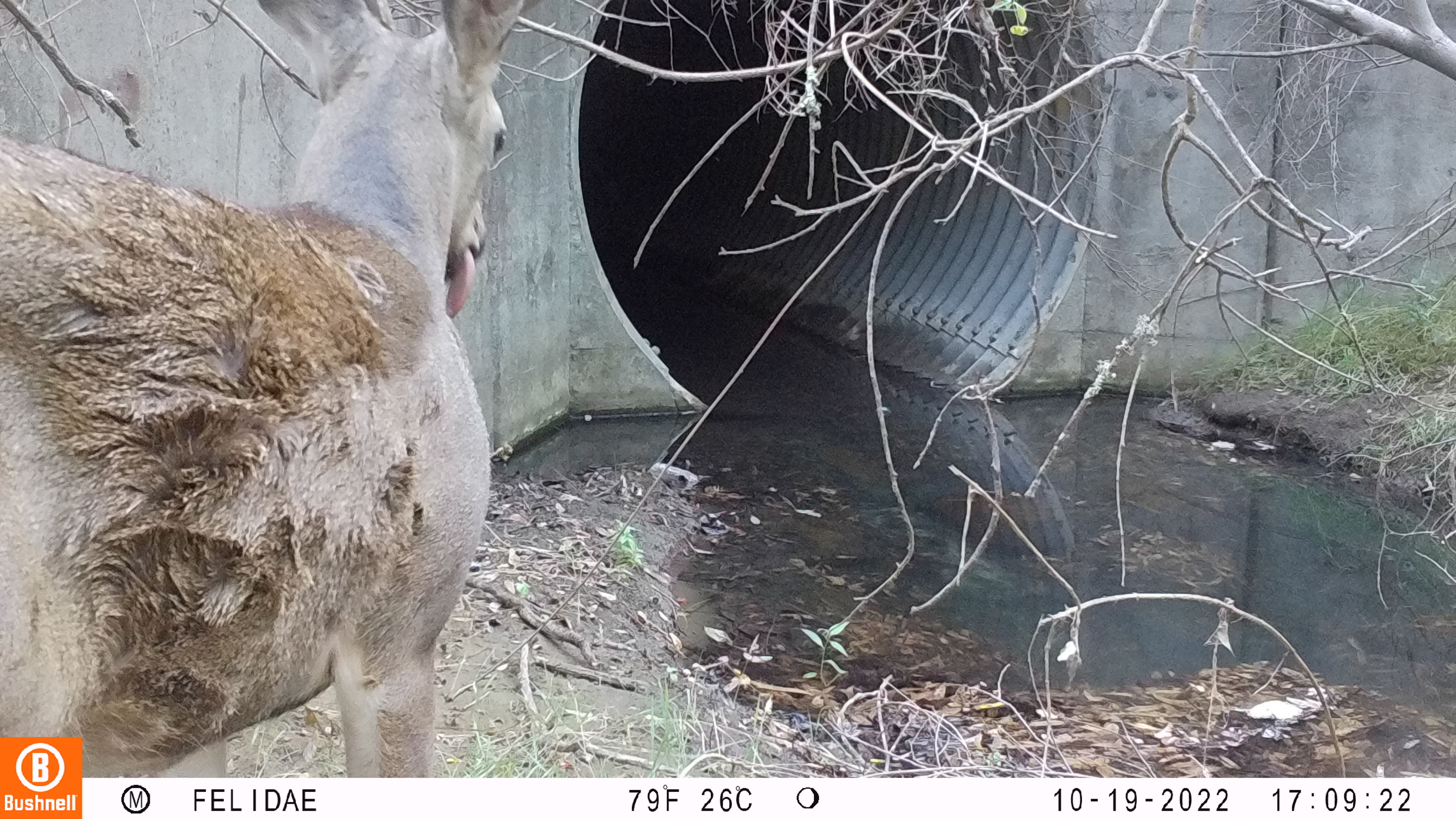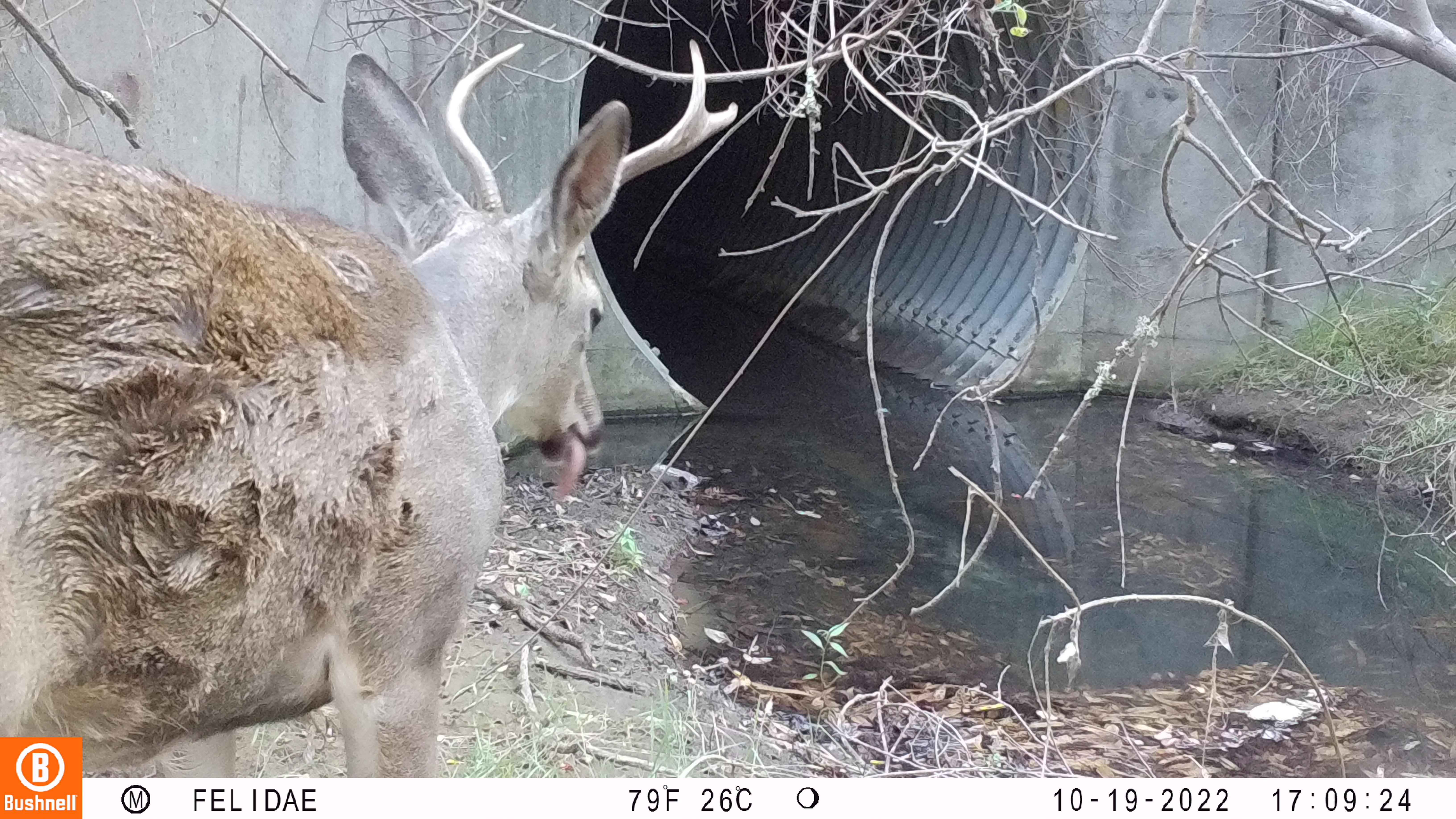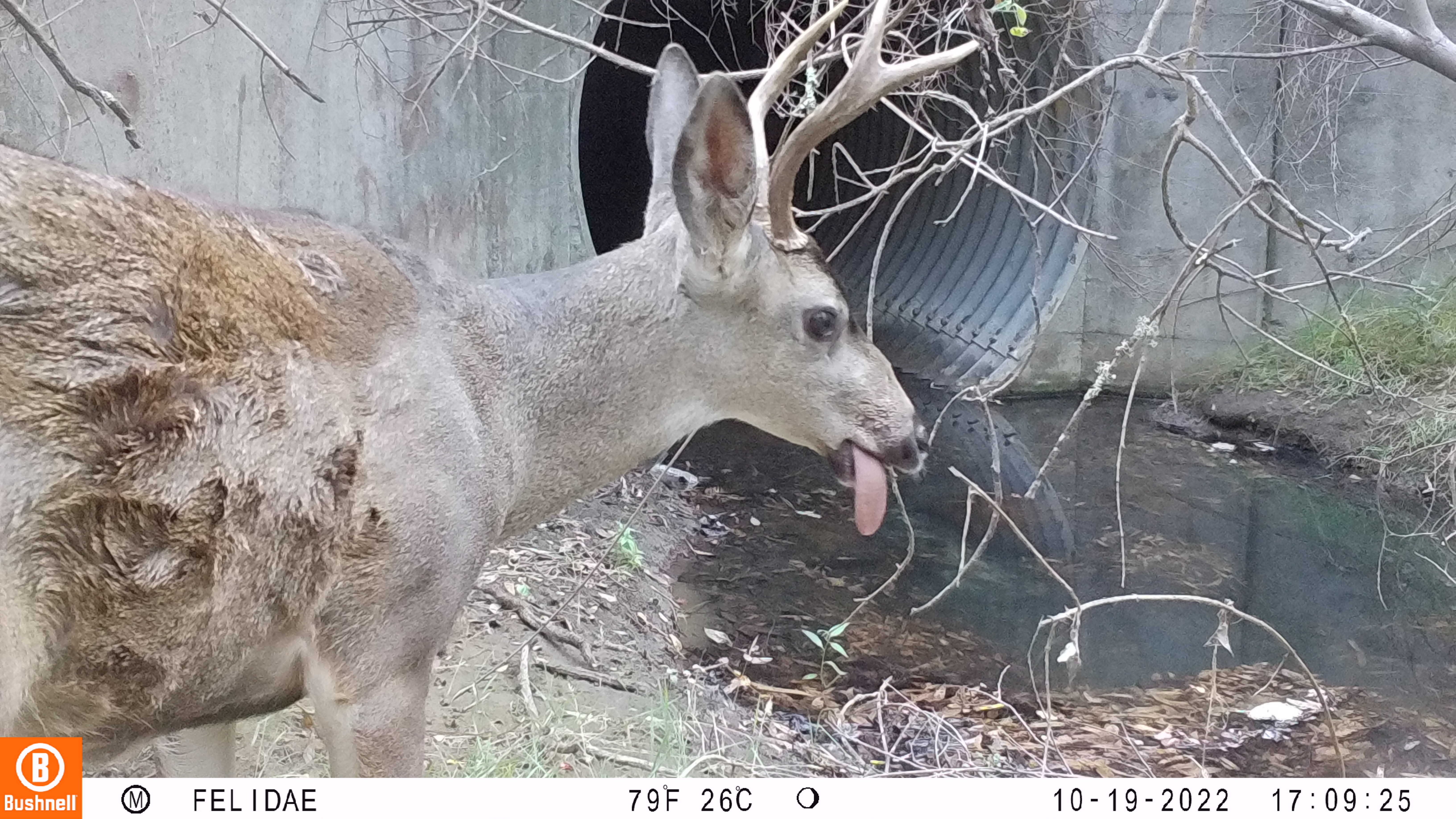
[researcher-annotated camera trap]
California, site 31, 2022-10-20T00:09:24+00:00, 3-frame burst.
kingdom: Animalia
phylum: Chordata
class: Mammalia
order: Artiodactyla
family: Cervidae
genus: Odocoileus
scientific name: Odocoileus hemionus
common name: mule deer